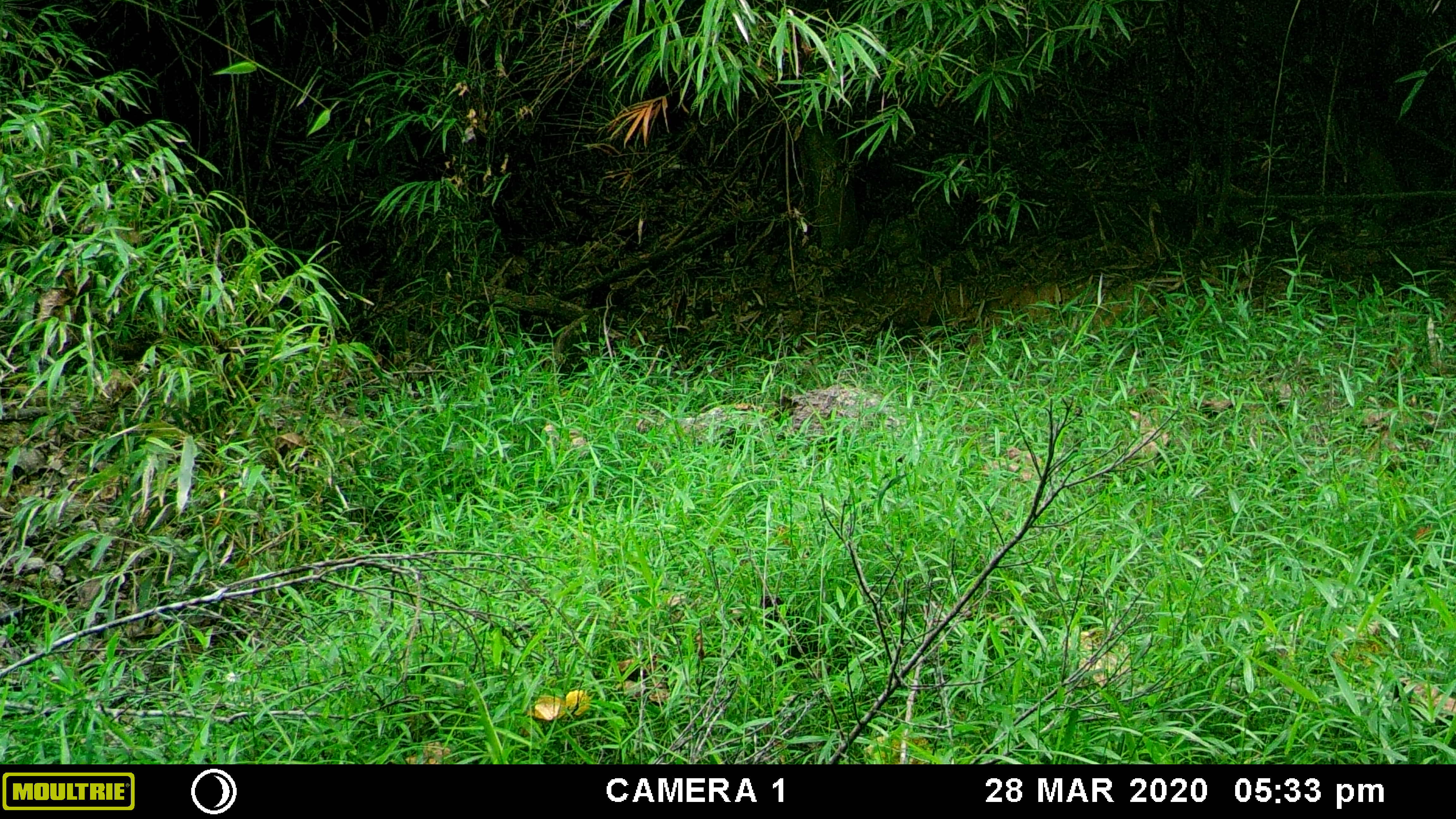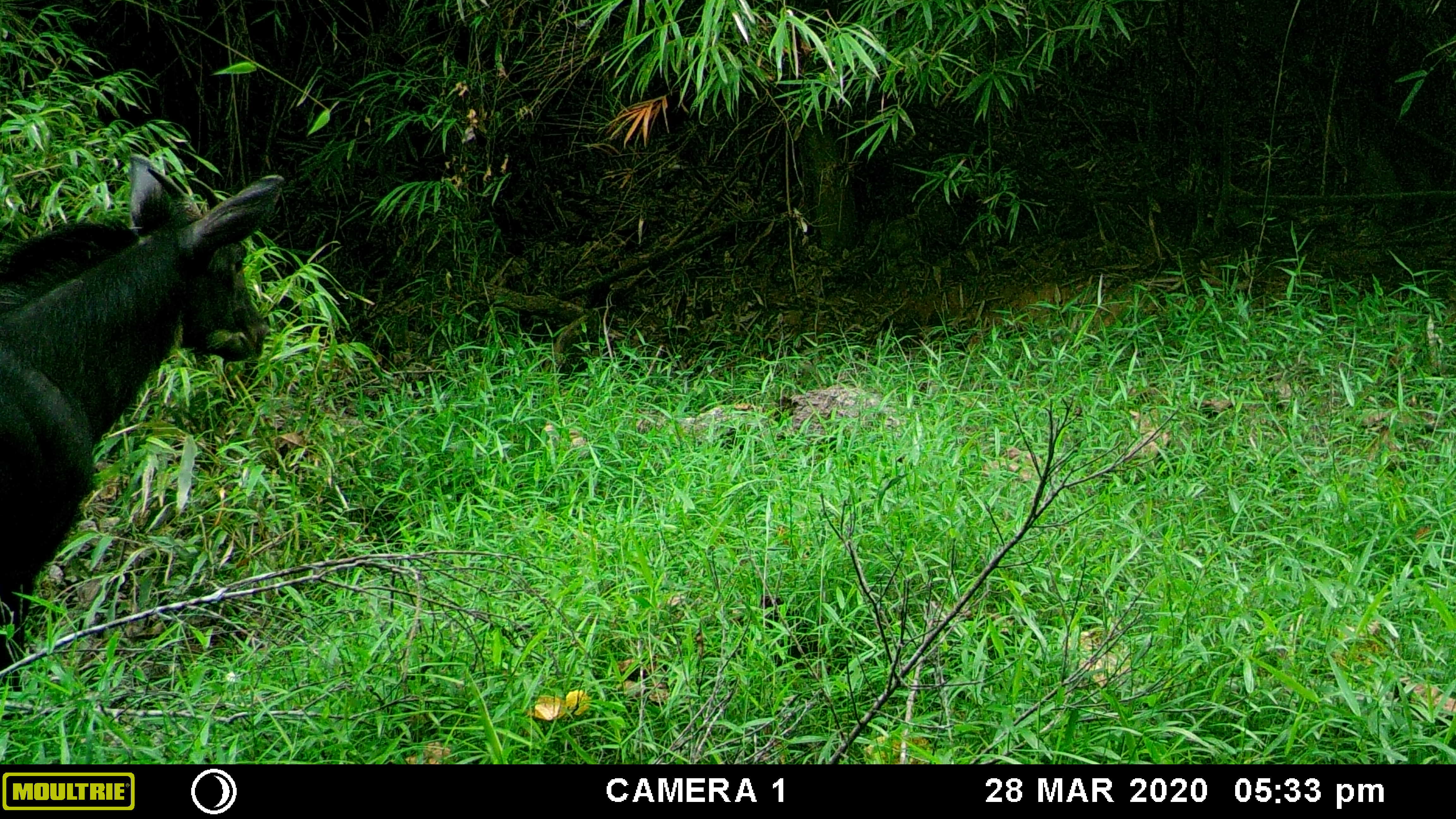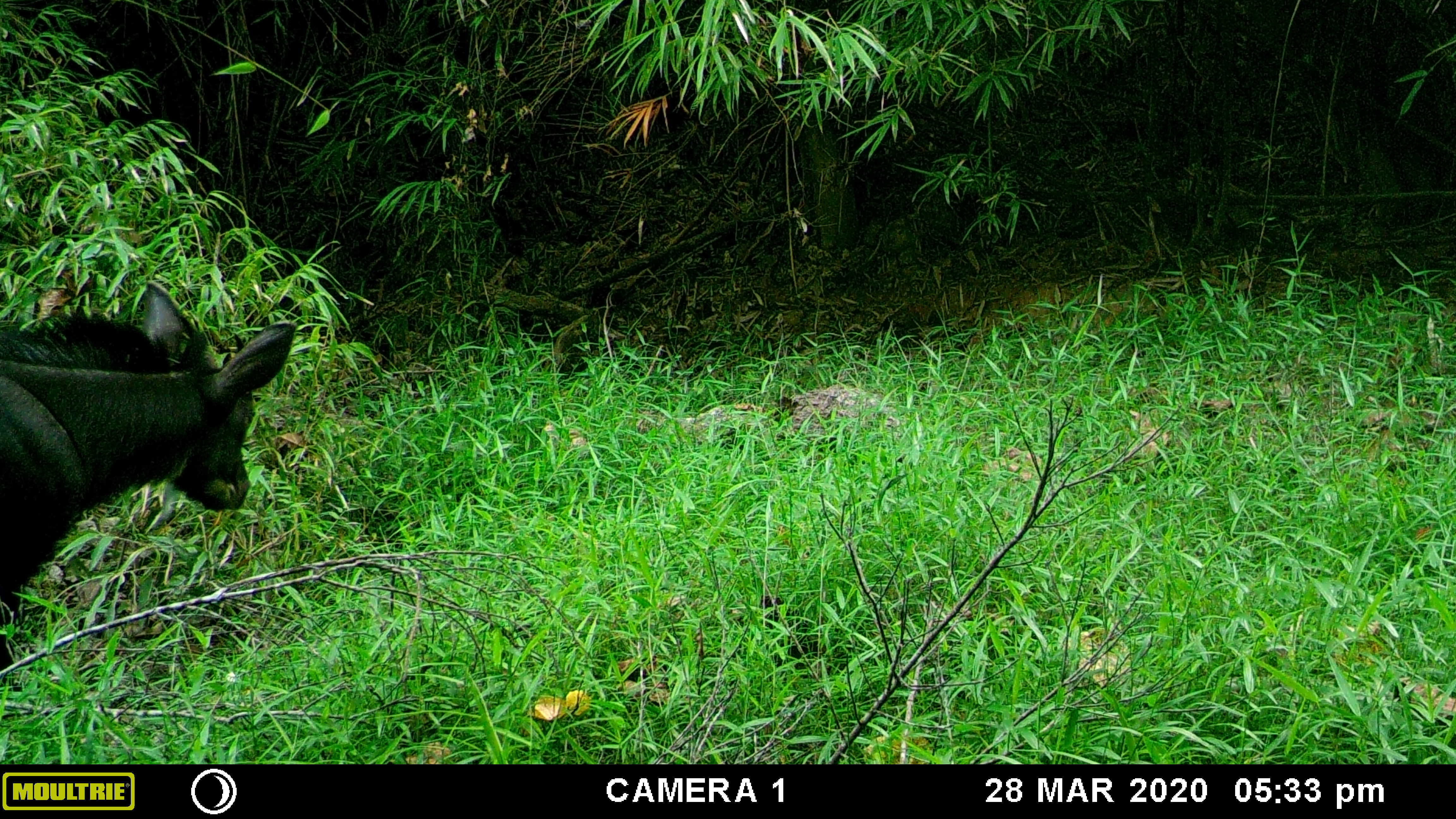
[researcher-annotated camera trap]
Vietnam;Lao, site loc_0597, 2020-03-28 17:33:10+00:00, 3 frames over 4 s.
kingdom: Animalia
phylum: Chordata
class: Mammalia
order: Artiodactyla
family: Bovidae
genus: Capricornis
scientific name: Capricornis sumatraensis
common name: chinese serow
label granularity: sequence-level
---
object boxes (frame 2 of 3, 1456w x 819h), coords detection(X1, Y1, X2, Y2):
chinese serow: detection(0, 152, 285, 721)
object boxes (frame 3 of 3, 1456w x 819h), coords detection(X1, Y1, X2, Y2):
chinese serow: detection(0, 278, 296, 691)